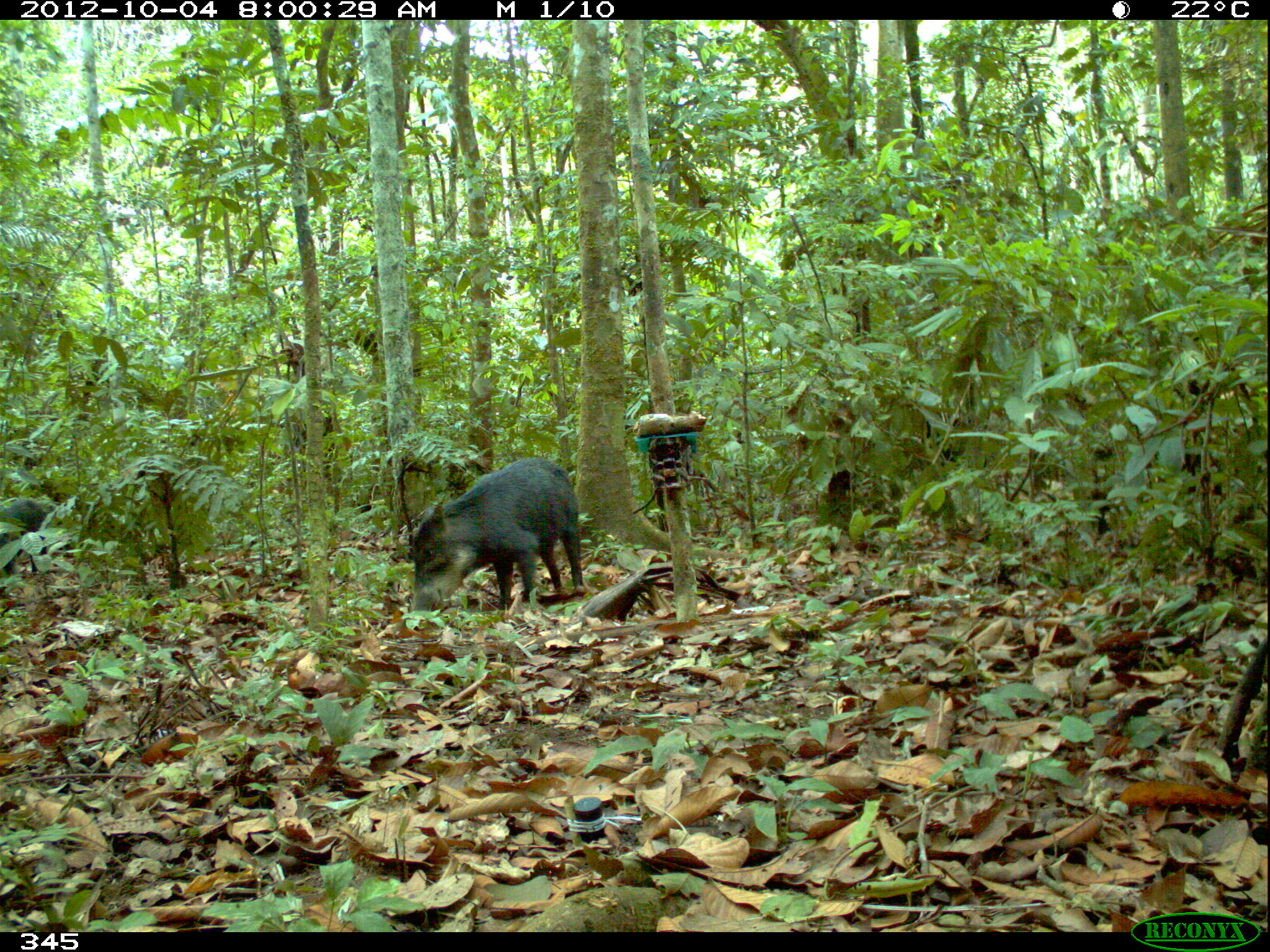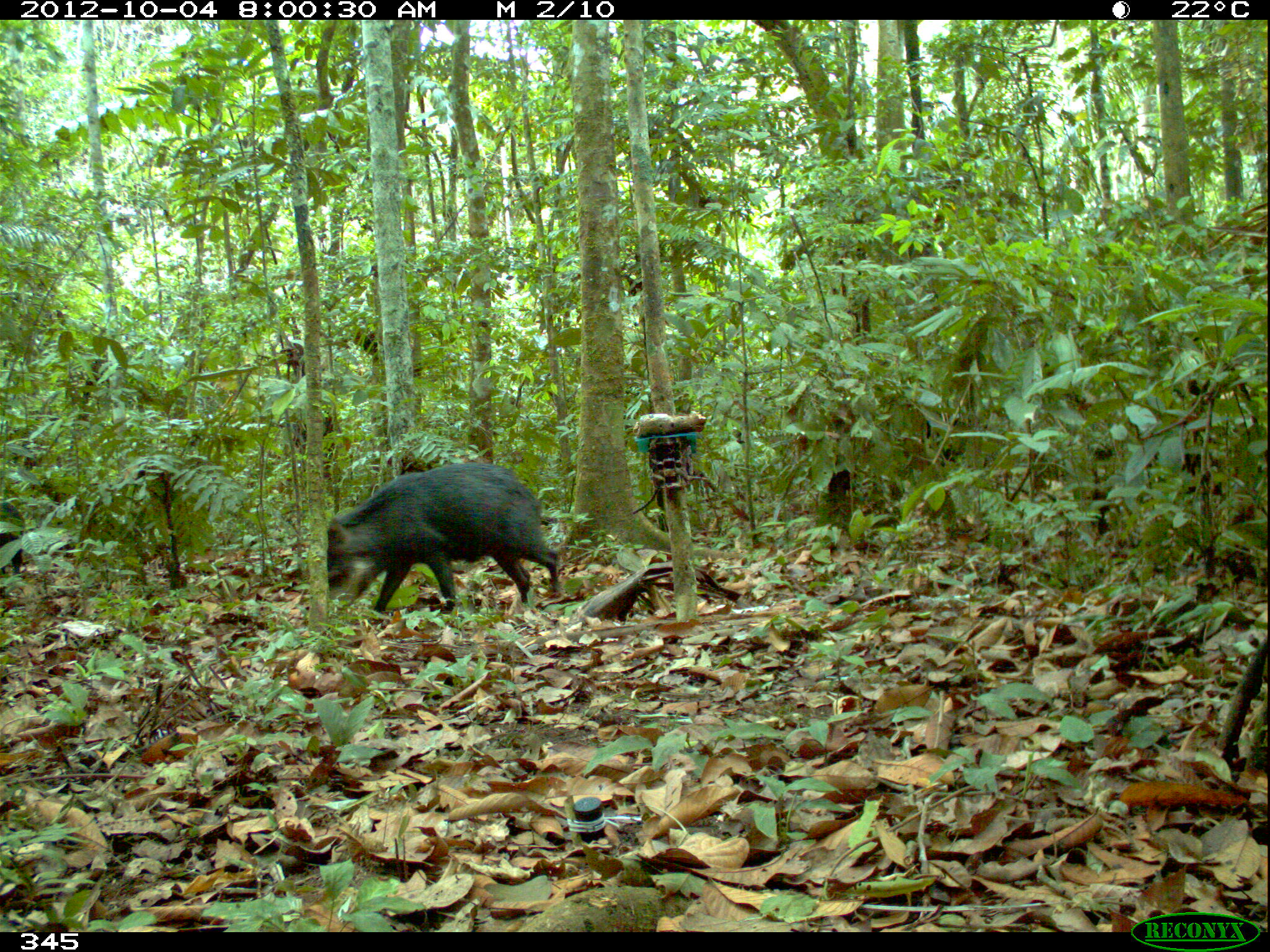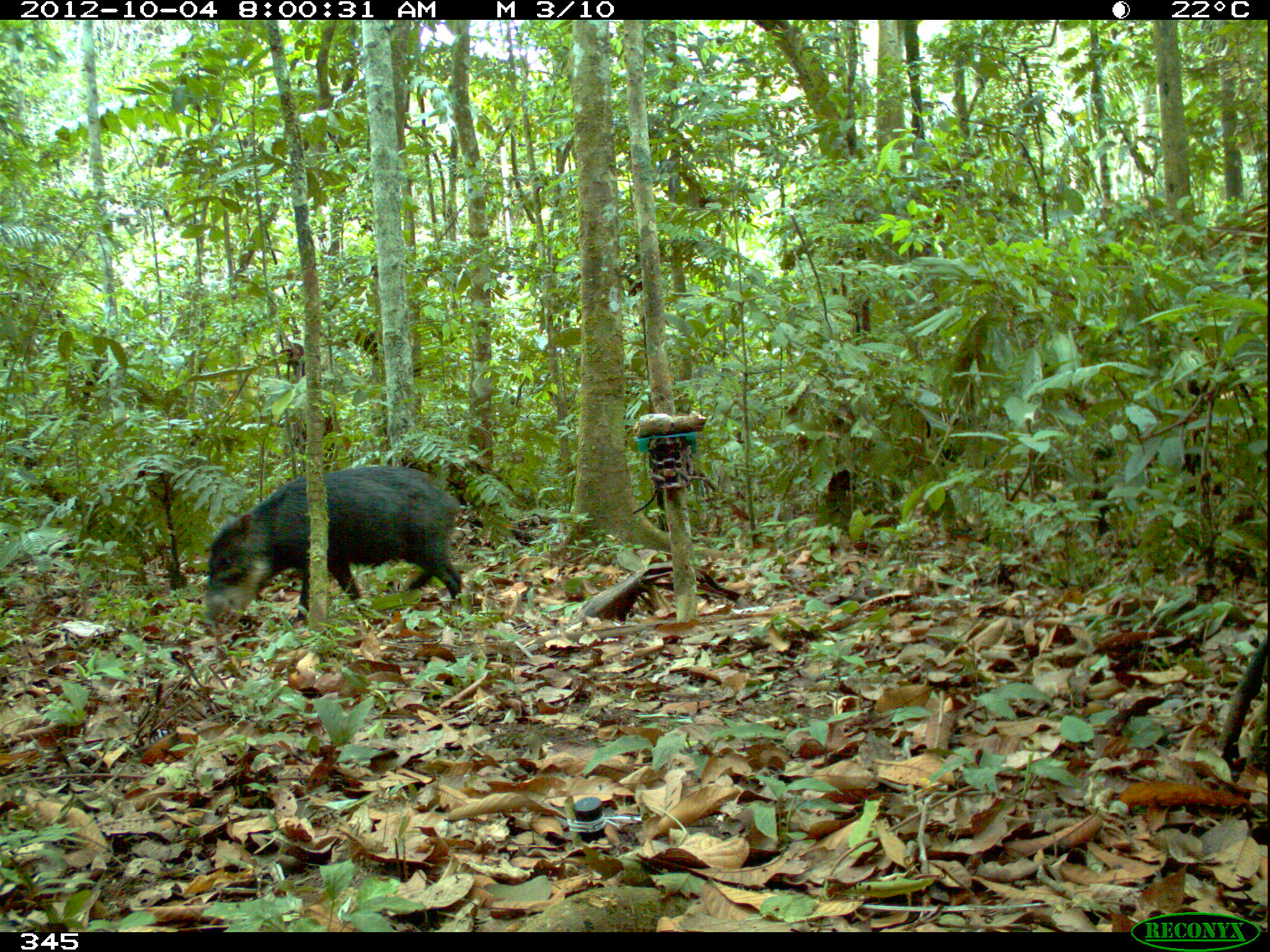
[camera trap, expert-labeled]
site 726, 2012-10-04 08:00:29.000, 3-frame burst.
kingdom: Animalia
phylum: Chordata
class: Mammalia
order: Artiodactyla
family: Tayassuidae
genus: Tayassu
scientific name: Tayassu pecari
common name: white-lipped peccary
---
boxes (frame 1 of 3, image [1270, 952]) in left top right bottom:
tayassu pecari: 407 456 585 623; 0 498 49 592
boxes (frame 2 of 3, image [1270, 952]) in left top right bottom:
tayassu pecari: 326 460 562 610; 0 502 26 578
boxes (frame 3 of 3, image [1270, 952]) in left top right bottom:
tayassu pecari: 199 463 462 625